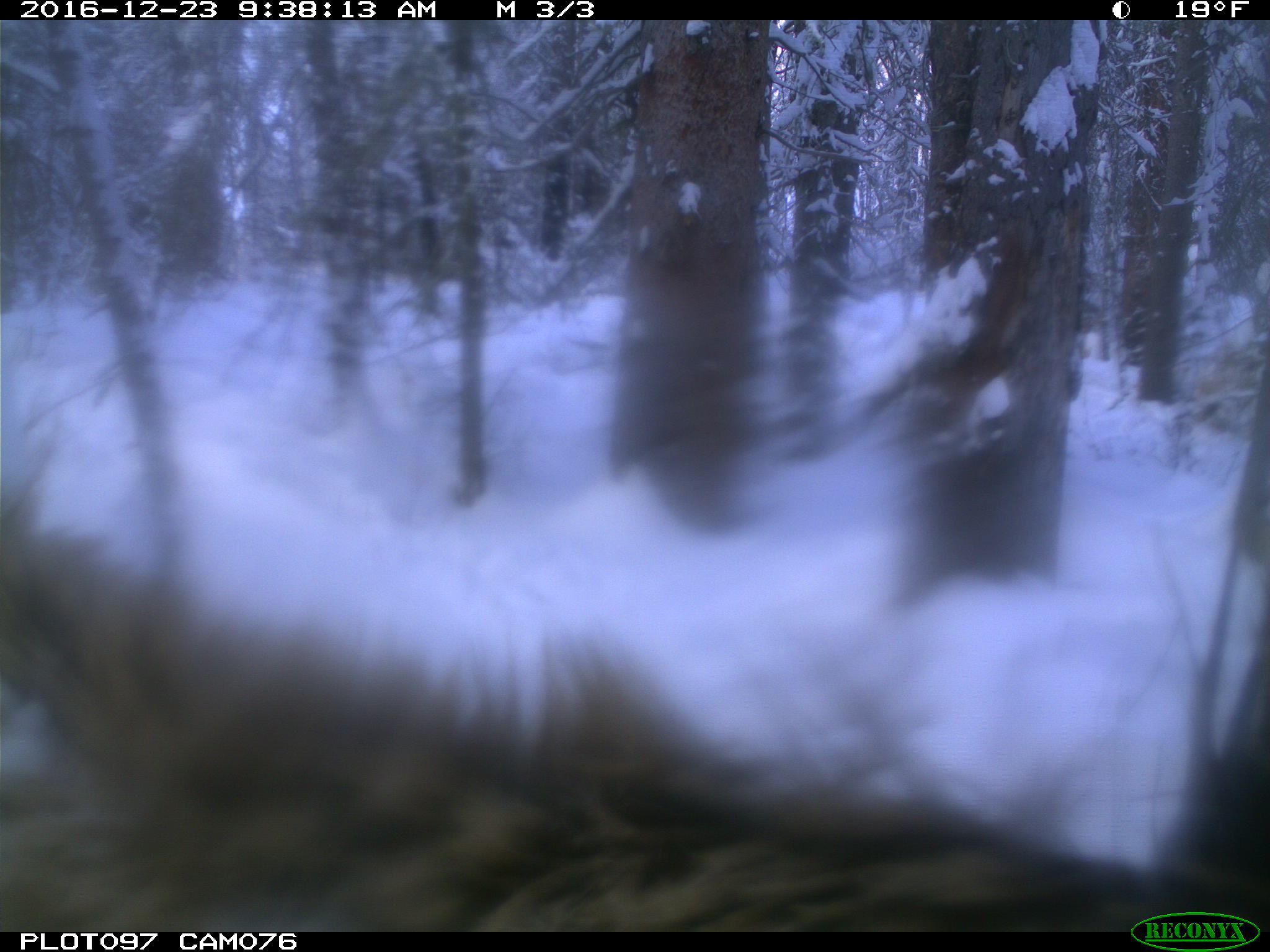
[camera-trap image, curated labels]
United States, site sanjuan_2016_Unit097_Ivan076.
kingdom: Animalia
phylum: Chordata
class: Mammalia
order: Artiodactyla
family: Cervidae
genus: Cervus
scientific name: Cervus elaphus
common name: red deer